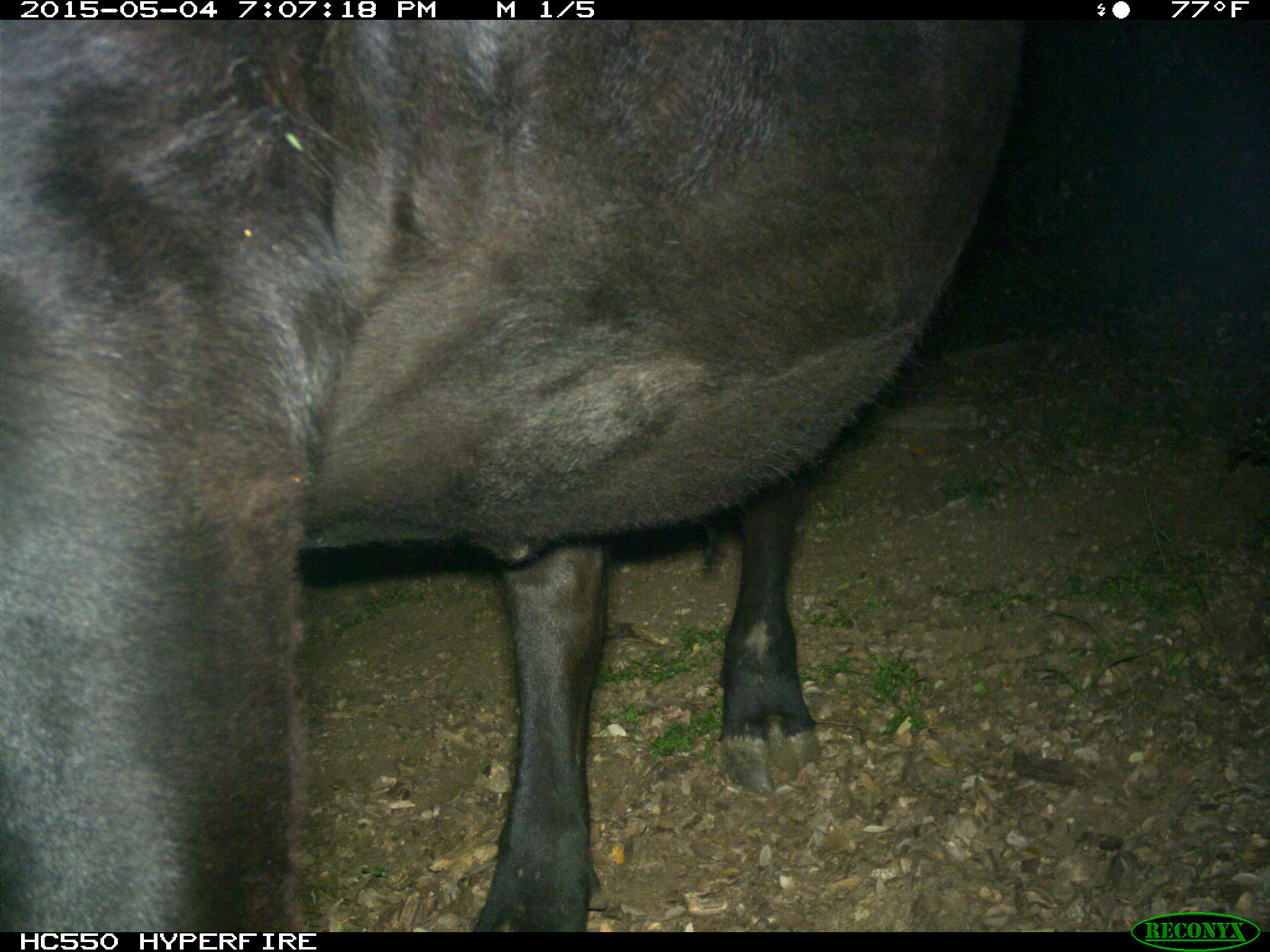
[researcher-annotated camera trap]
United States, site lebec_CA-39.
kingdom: Animalia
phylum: Chordata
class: Mammalia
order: Artiodactyla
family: Bovidae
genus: Bos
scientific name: Bos taurus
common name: domestic cow